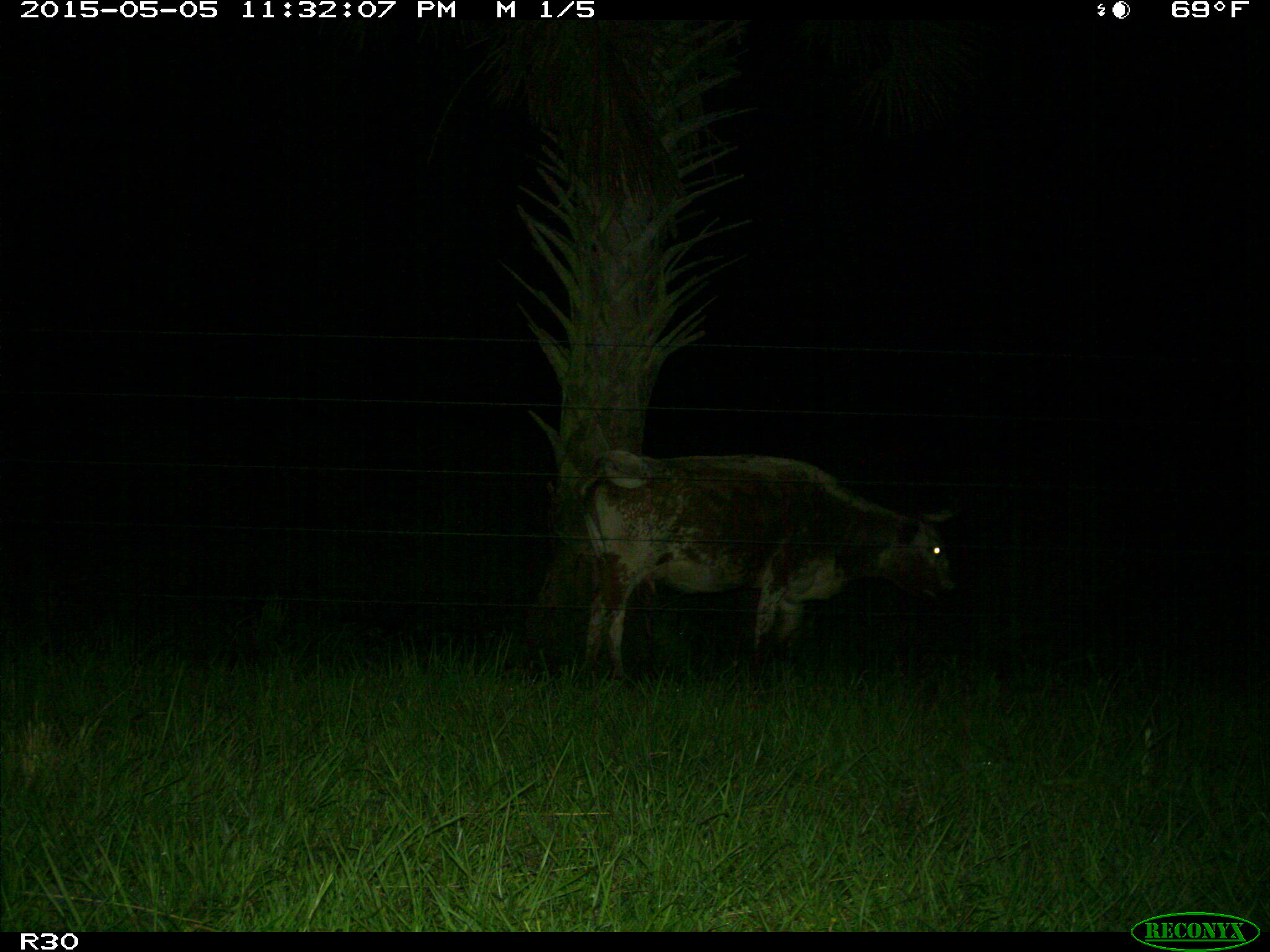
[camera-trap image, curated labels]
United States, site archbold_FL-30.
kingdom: Animalia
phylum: Chordata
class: Mammalia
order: Artiodactyla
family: Bovidae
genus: Bos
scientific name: Bos taurus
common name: domestic cow